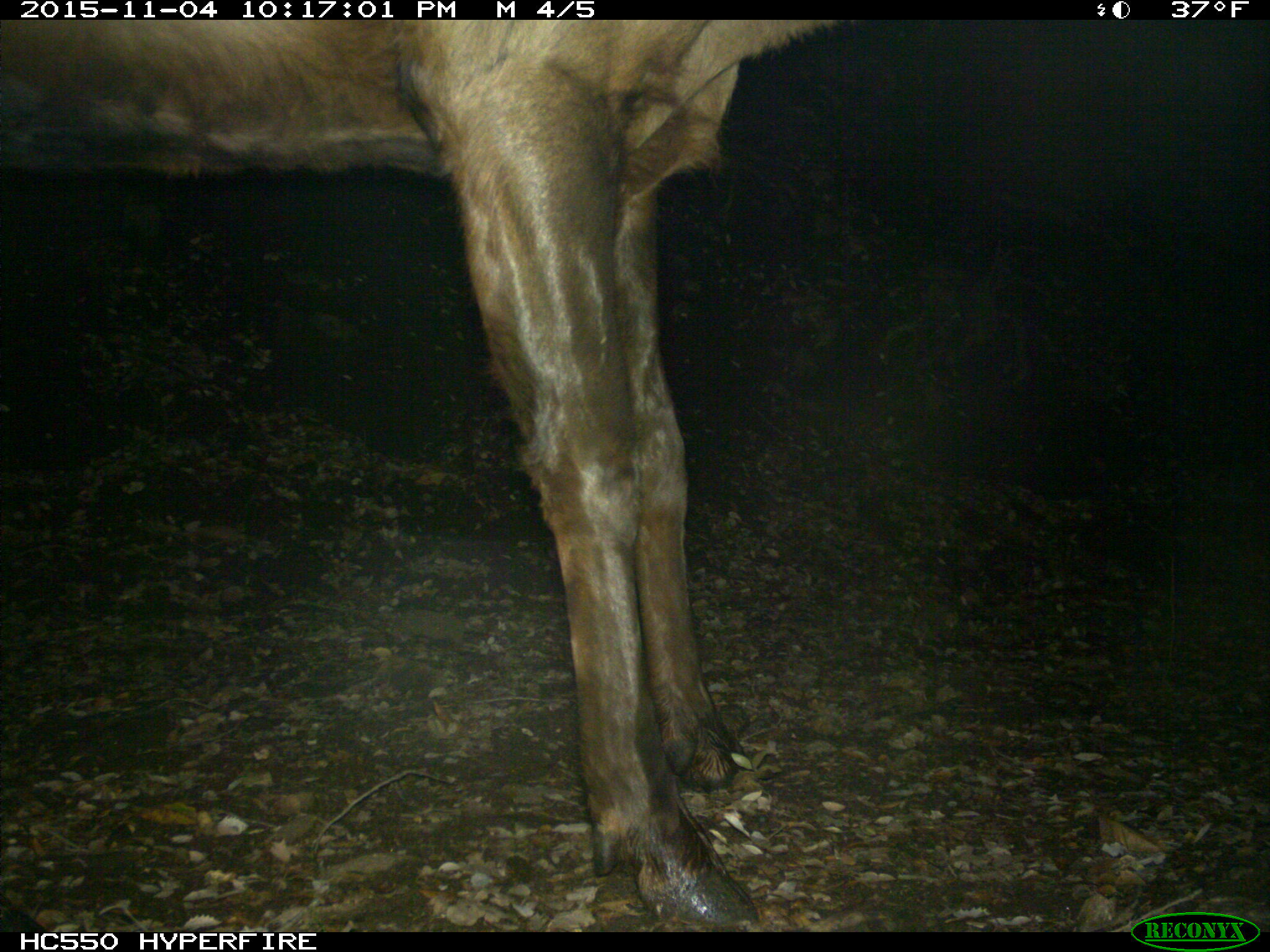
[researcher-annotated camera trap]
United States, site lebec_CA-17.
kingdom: Animalia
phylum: Chordata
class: Mammalia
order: Artiodactyla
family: Cervidae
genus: Cervus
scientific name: Cervus canadensis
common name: elk